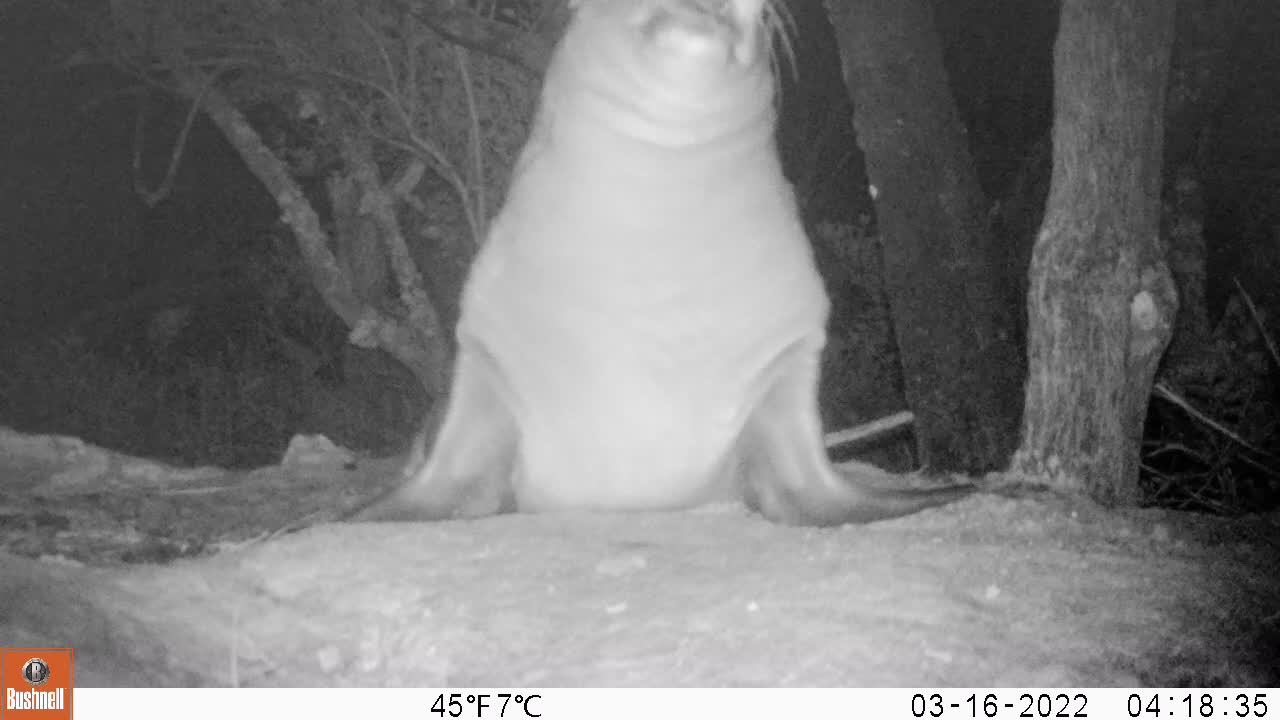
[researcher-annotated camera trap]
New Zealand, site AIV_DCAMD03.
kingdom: Animalia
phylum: Chordata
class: Mammalia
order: Carnivora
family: Otariidae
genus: Phocarctos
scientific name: Phocarctos hookeri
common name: new zealand sea lion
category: sealion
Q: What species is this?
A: Sealion (new zealand sea lion) (Phocarctos hookeri).